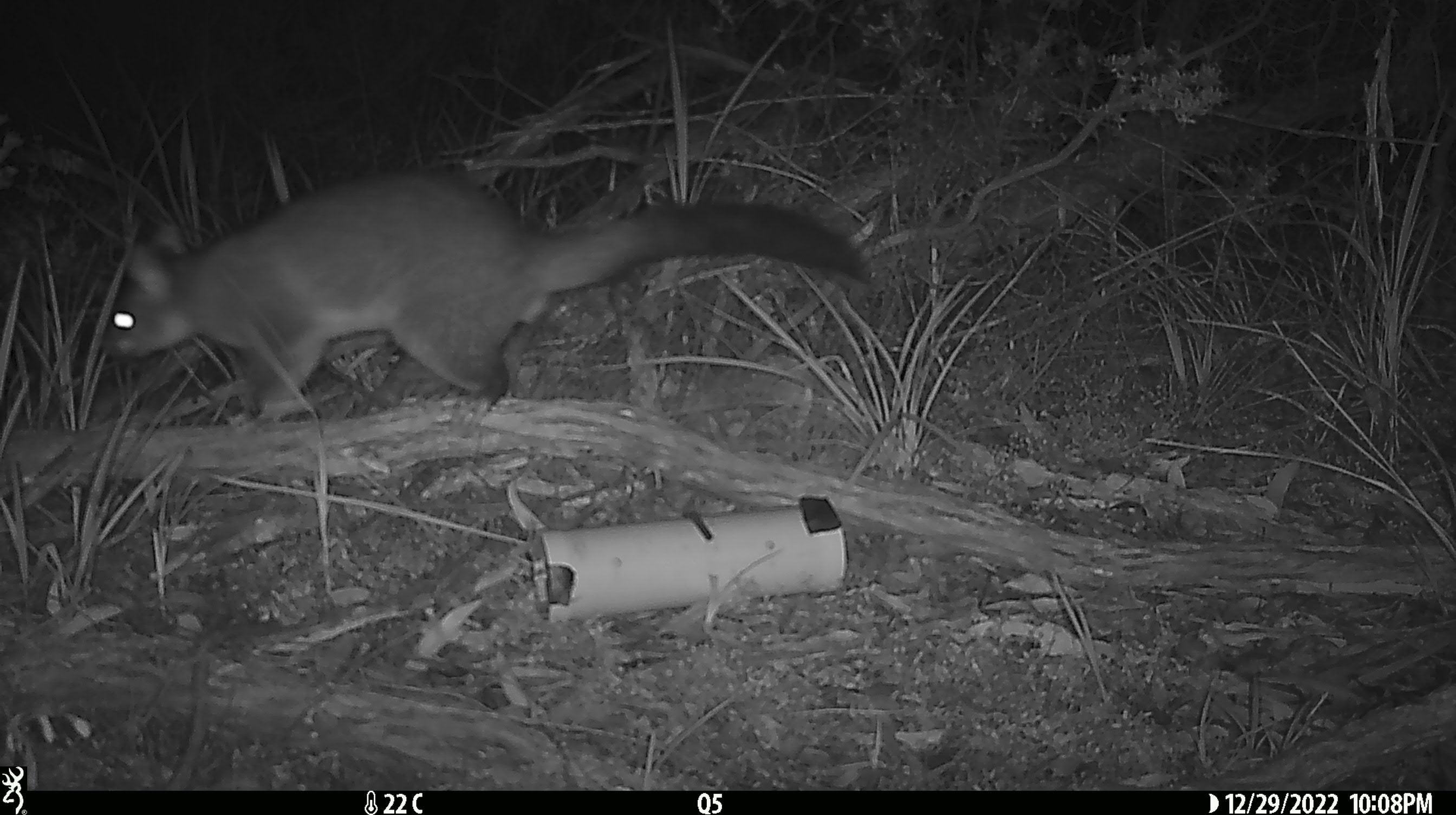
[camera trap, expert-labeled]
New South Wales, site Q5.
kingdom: Animalia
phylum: Chordata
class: Mammalia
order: Diprotodontia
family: Phalangeridae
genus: Trichosurus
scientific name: Trichosurus vulpecula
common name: common brushtail possum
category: possum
Possum (common brushtail possum) (Trichosurus vulpecula).